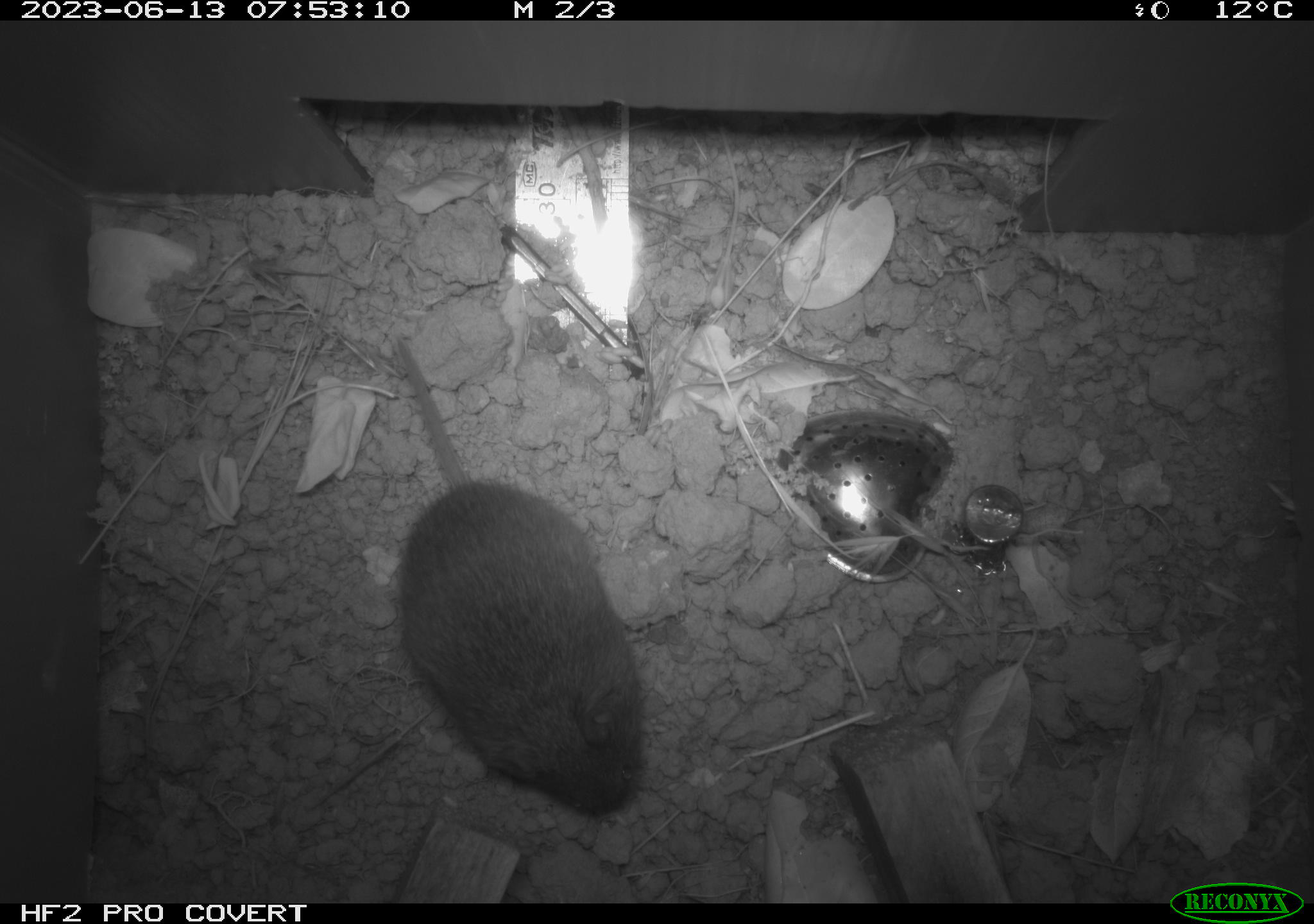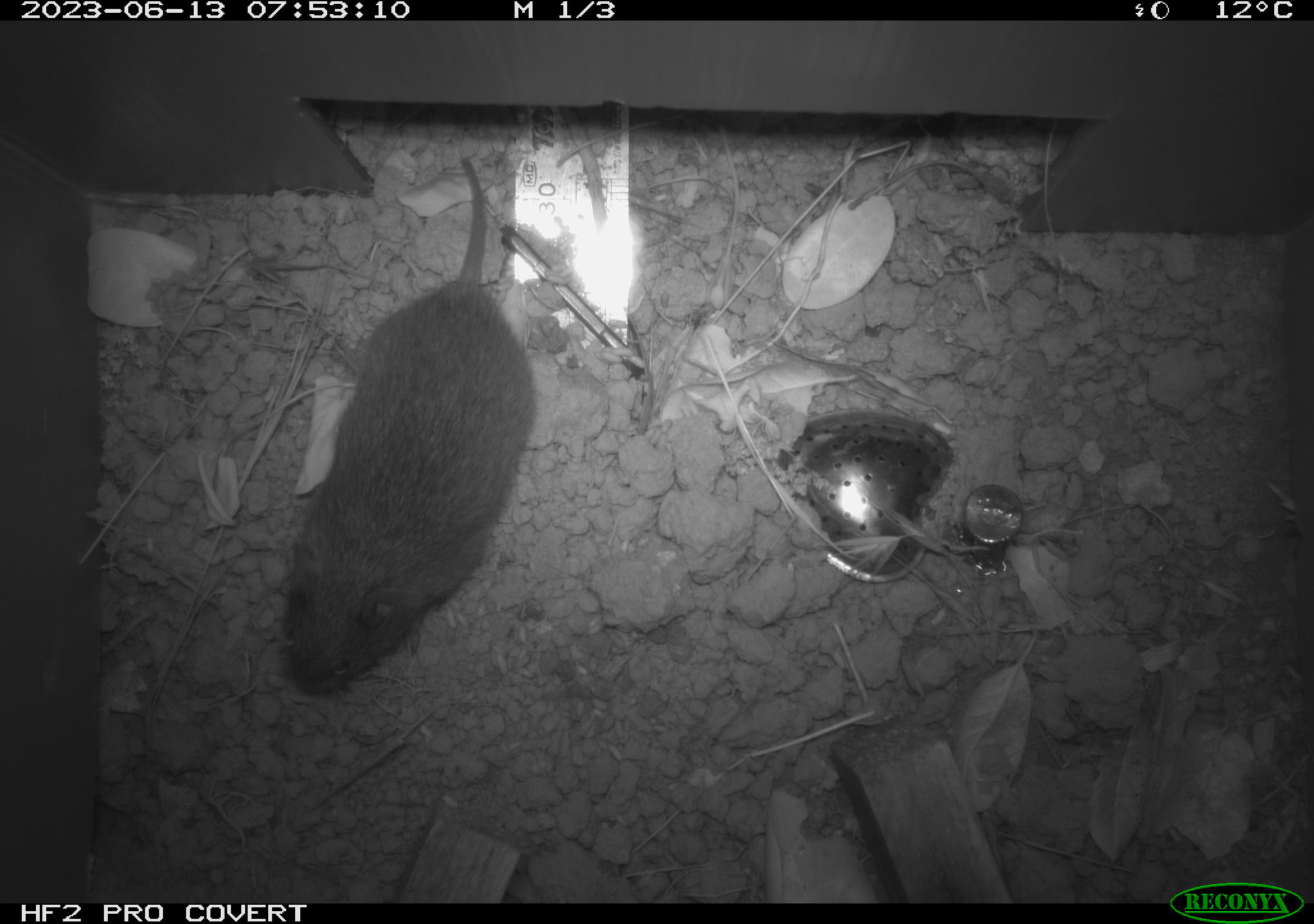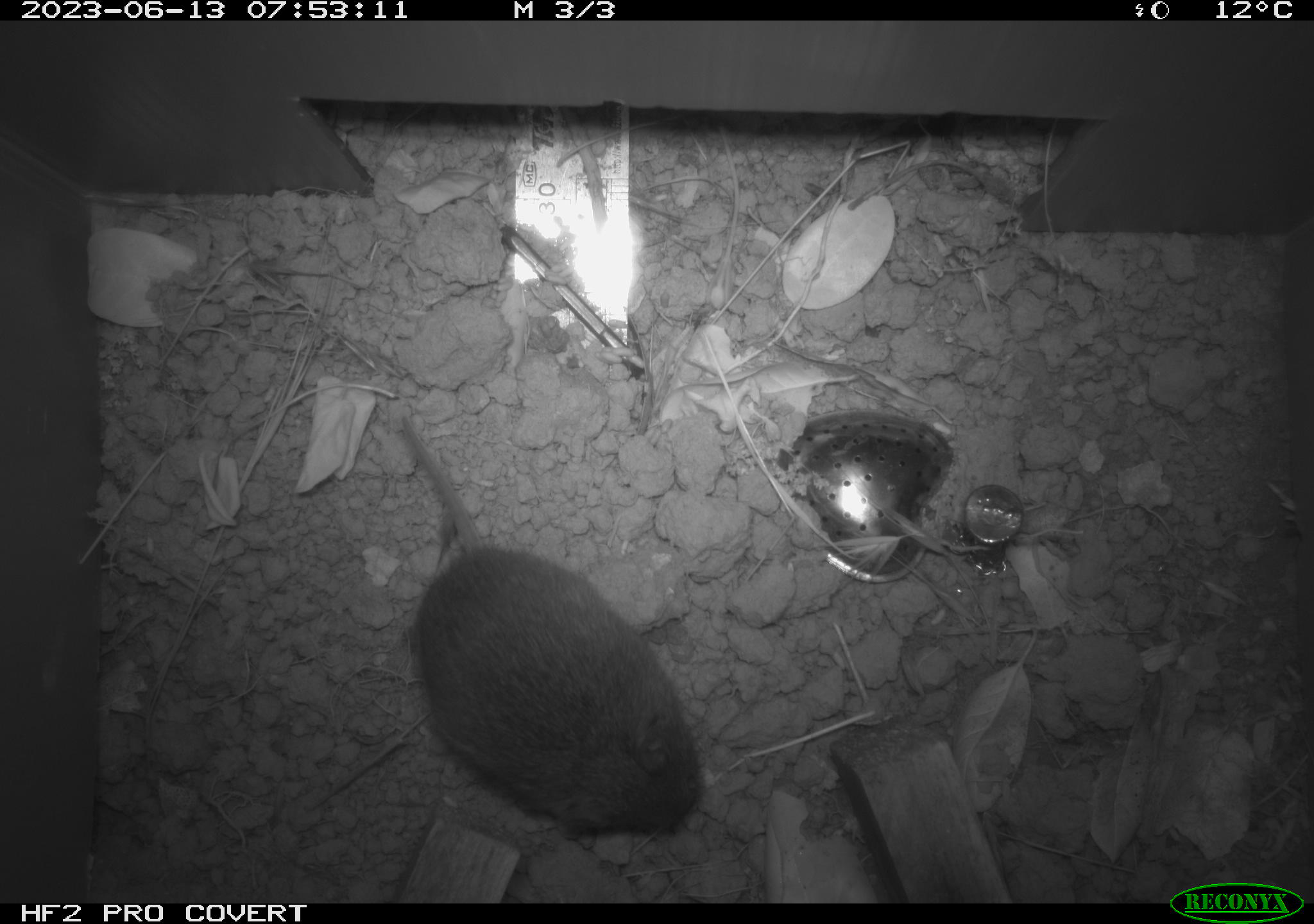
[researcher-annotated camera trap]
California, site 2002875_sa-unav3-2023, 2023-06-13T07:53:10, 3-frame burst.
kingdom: Animalia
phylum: Chordata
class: Mammalia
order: Rodentia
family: Cricetidae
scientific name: Arvicolinae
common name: voles, lemmings, and muskrats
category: arvicolinae subfamily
Arvicolinae subfamily (voles, lemmings, and muskrats) (Arvicolinae).